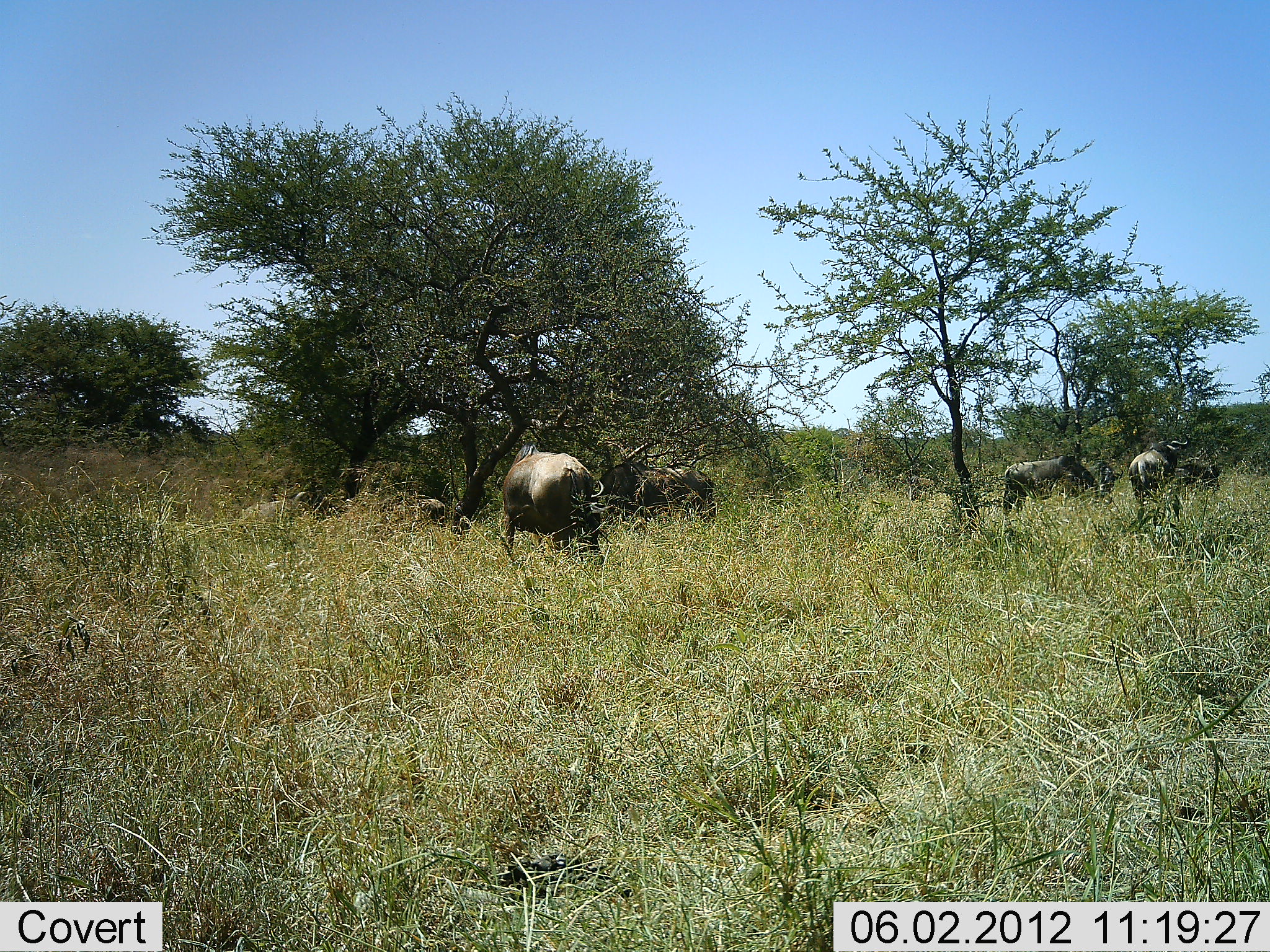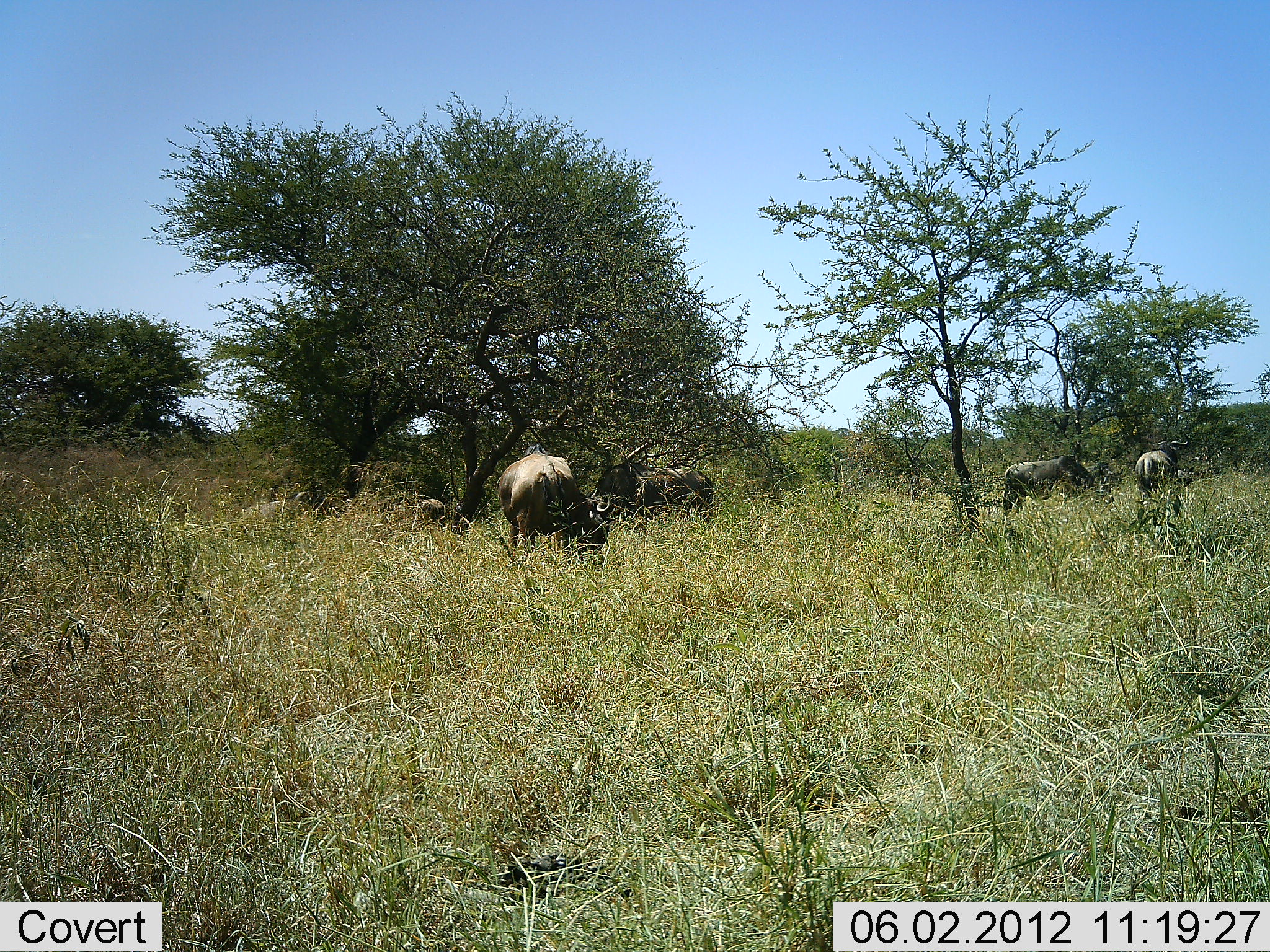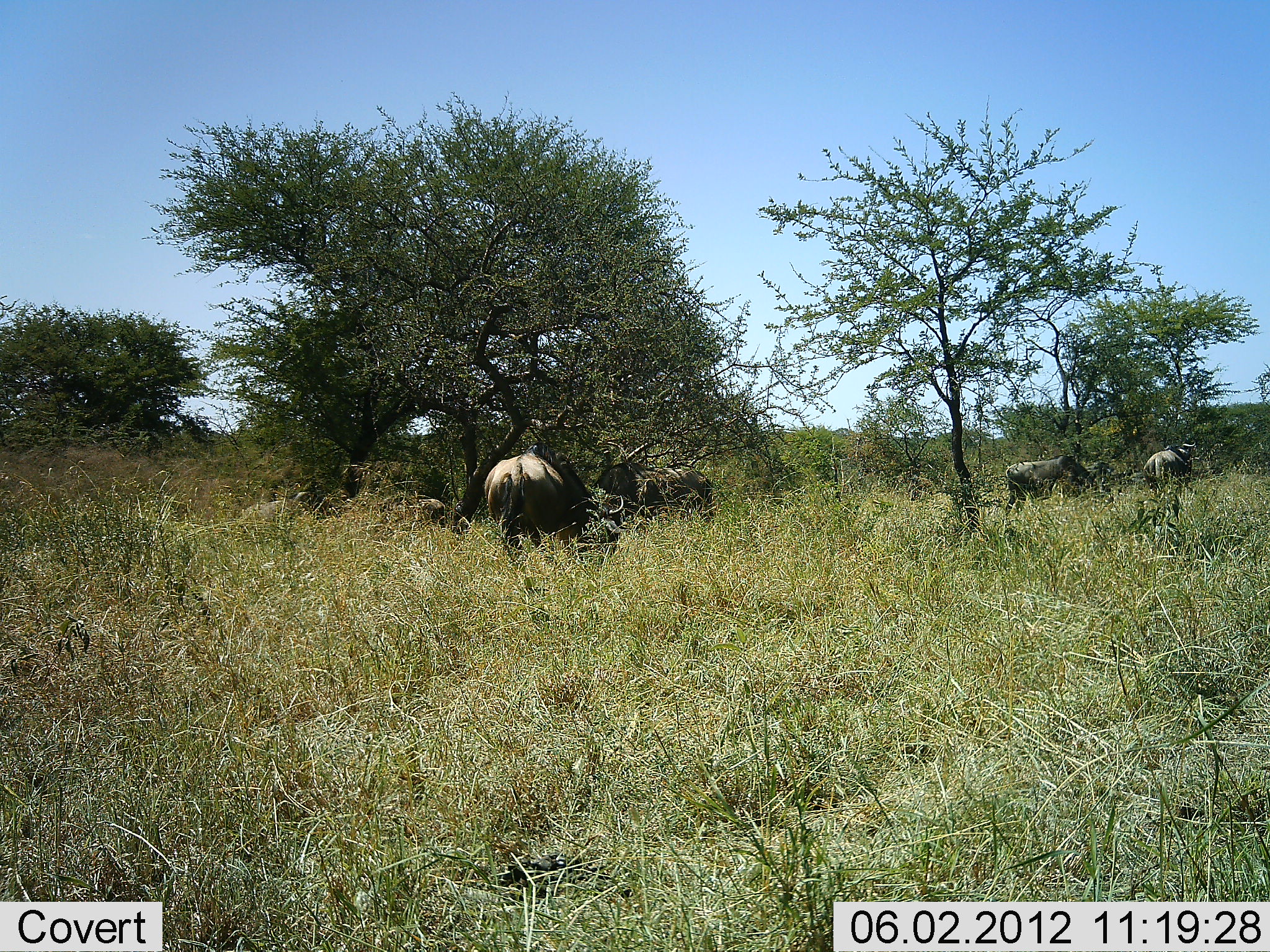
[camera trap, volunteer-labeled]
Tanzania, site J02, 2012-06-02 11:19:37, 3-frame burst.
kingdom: Animalia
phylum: Chordata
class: Mammalia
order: Artiodactyla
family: Bovidae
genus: Connochaetes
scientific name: Connochaetes taurinus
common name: blue wildebeest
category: wildebeest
Wildebeest (blue wildebeest) (Connochaetes taurinus), count 5. Behavior (volunteer vote fractions): standing 30%, resting 30%, moving 10%, interacting 0%. Young present (vote fraction): 0%. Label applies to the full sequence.